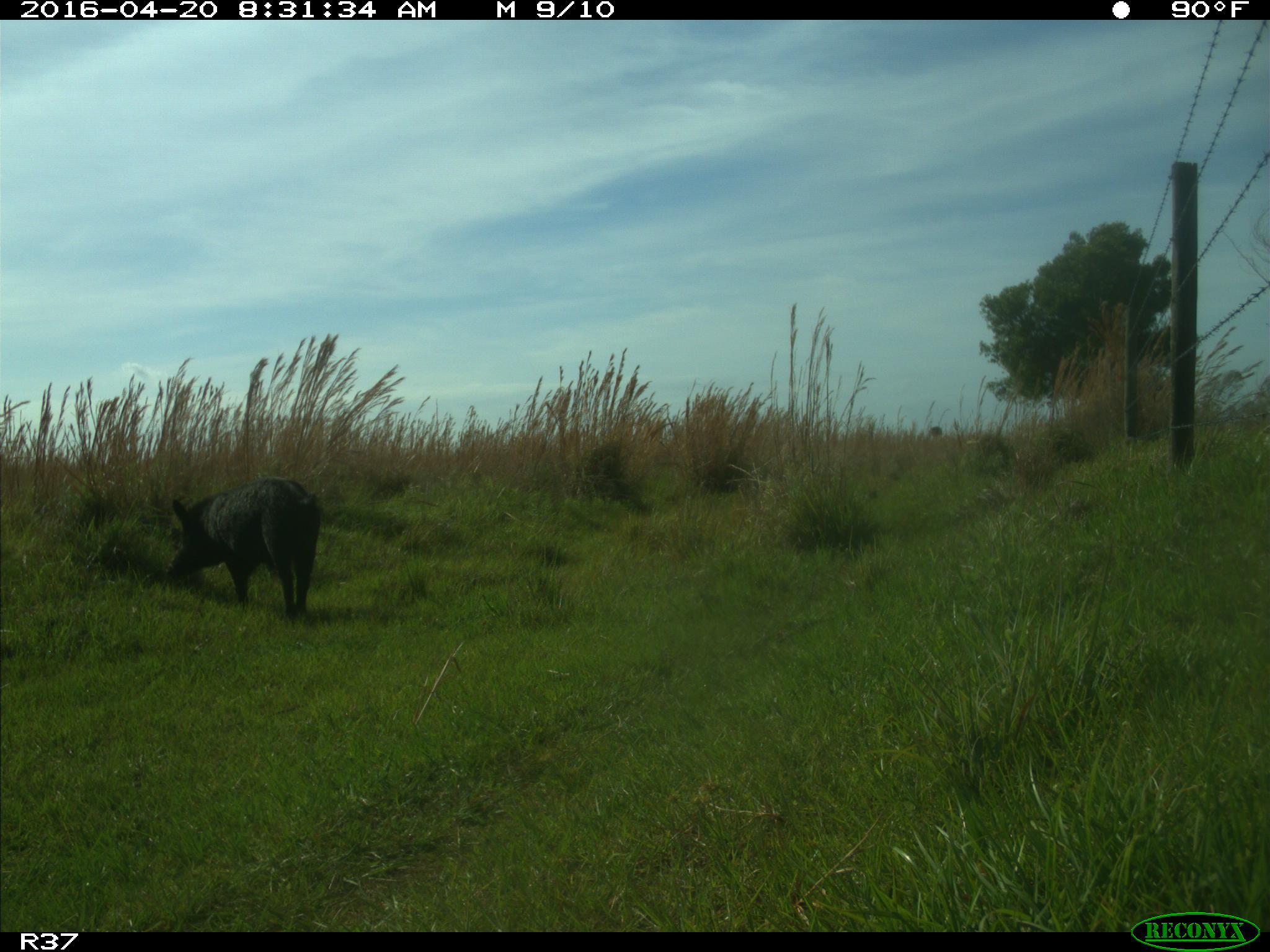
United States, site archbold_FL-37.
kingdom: Animalia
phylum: Chordata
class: Mammalia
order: Artiodactyla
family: Suidae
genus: Sus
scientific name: Sus scrofa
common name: wild boar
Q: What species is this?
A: Sus scrofa (wild boar).